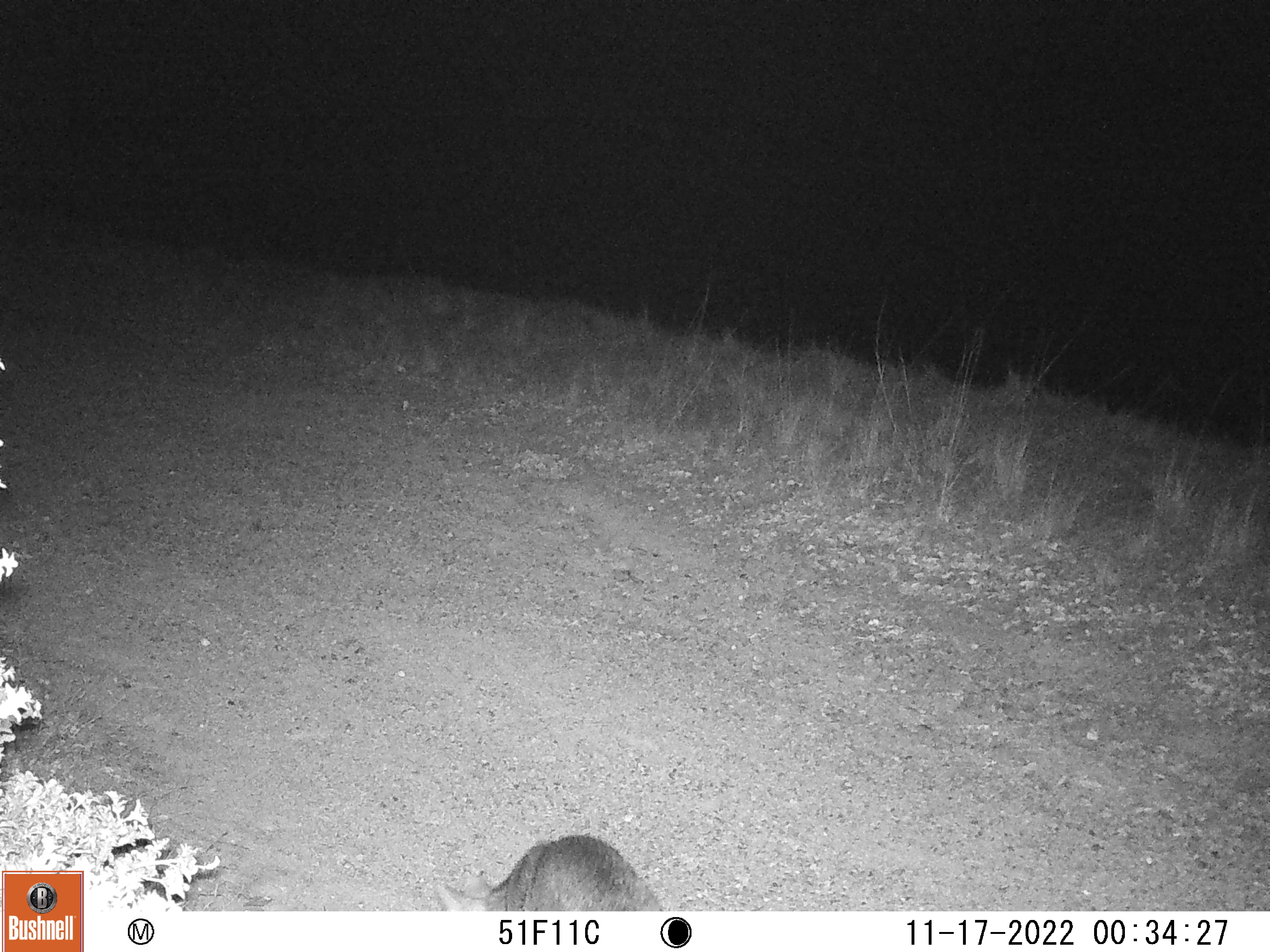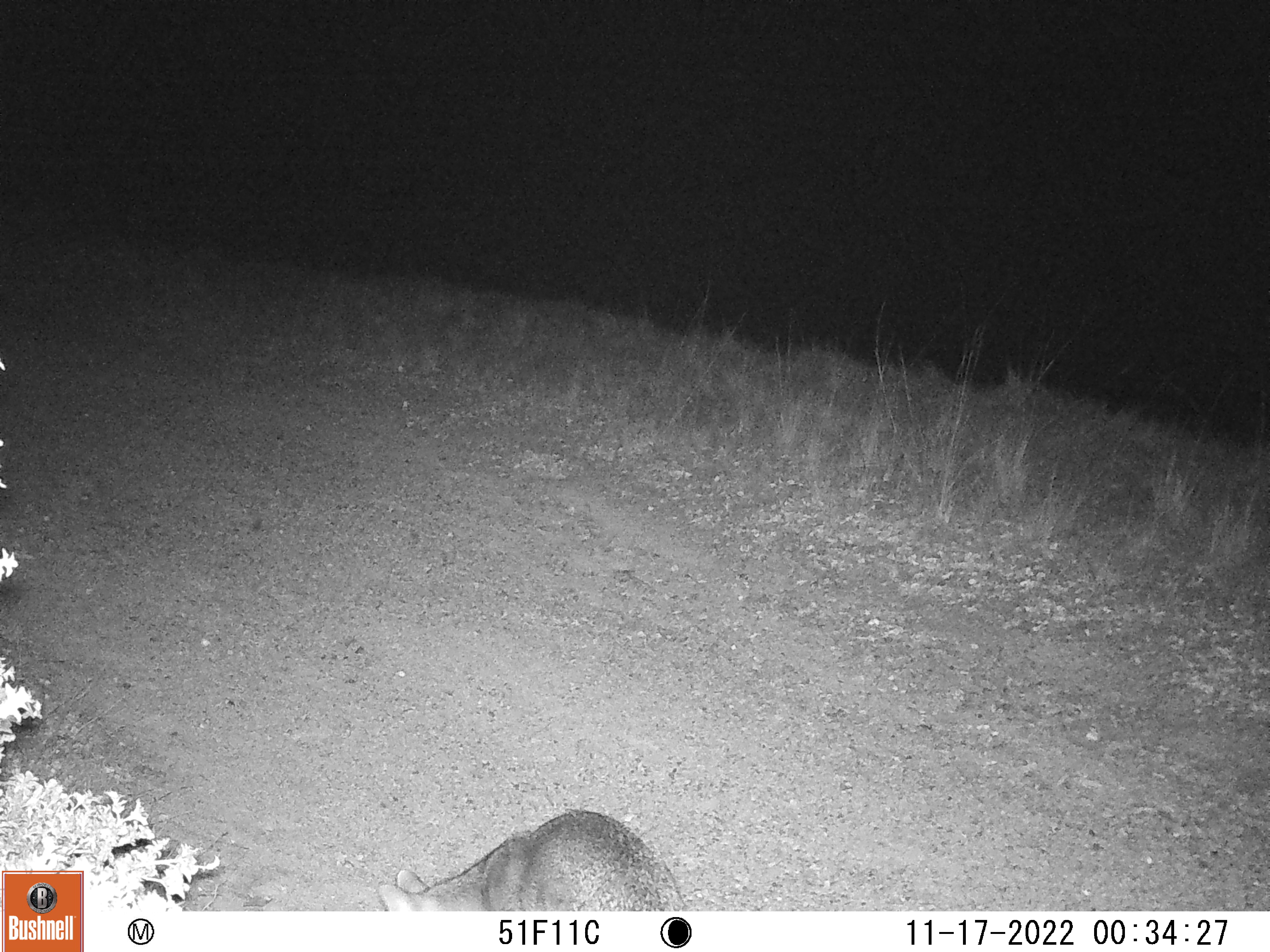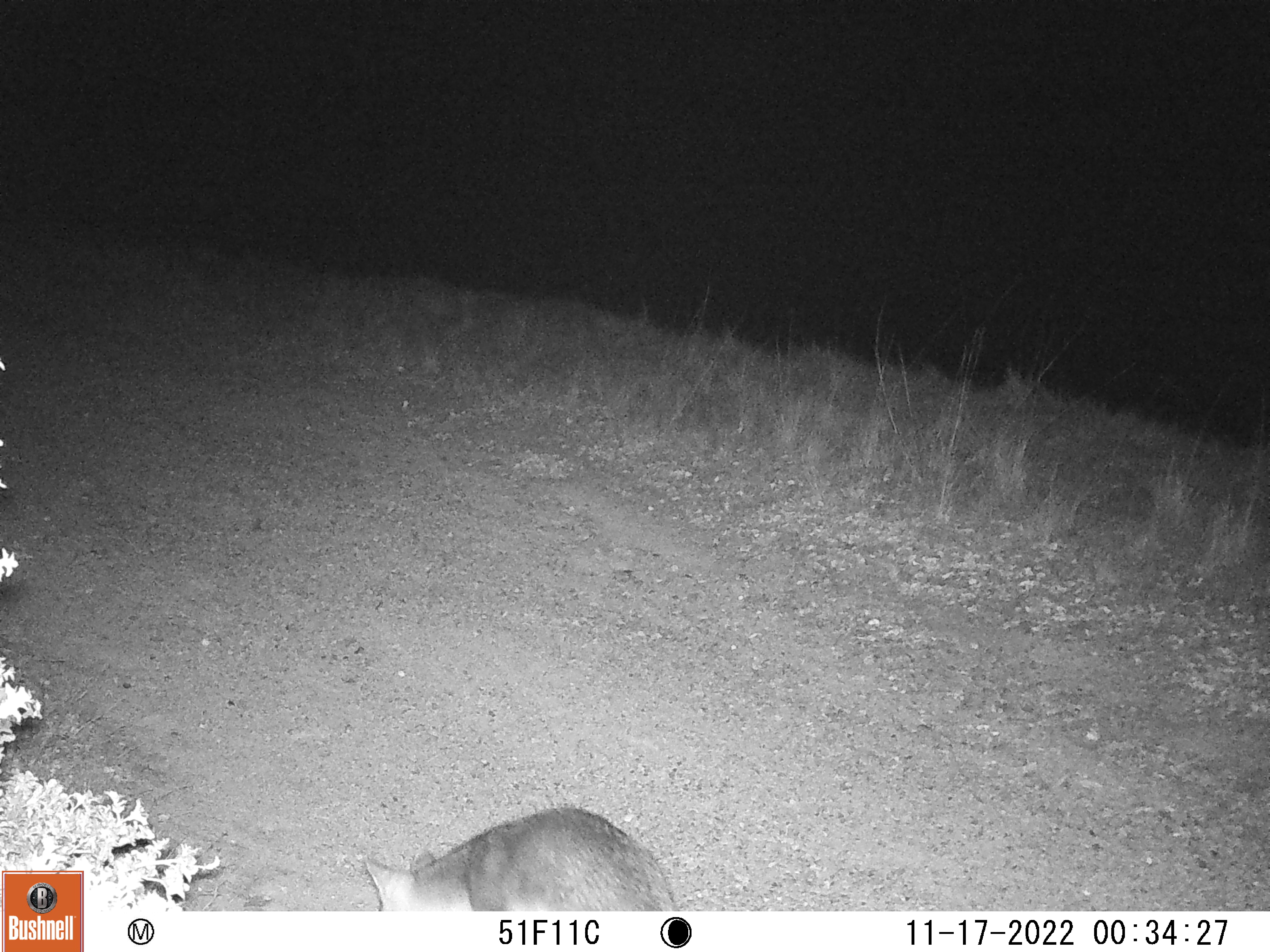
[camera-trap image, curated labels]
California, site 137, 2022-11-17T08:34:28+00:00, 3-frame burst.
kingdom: Animalia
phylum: Chordata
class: Mammalia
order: Carnivora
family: Canidae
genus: Urocyon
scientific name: Urocyon cinereoargenteus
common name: gray fox